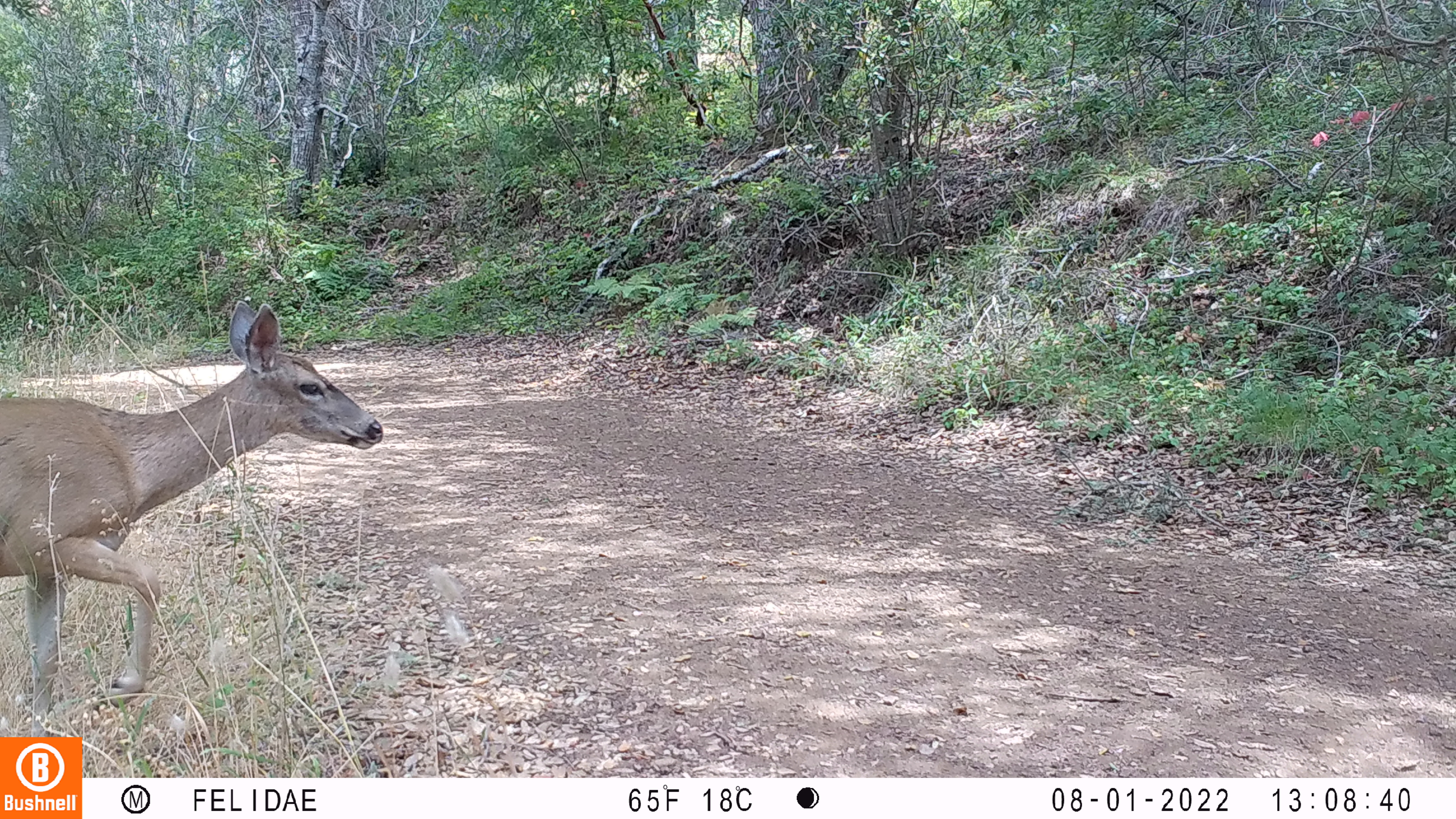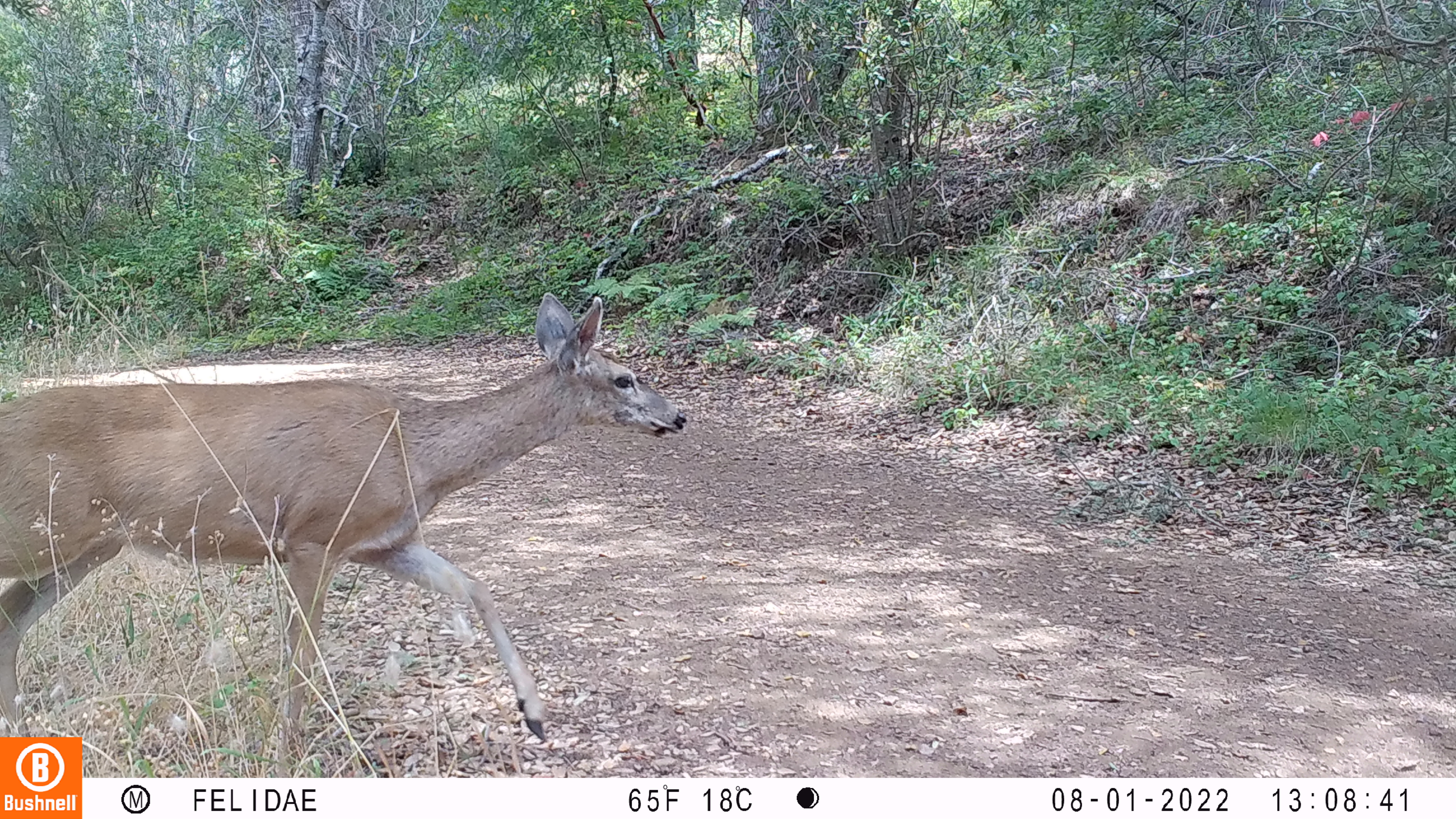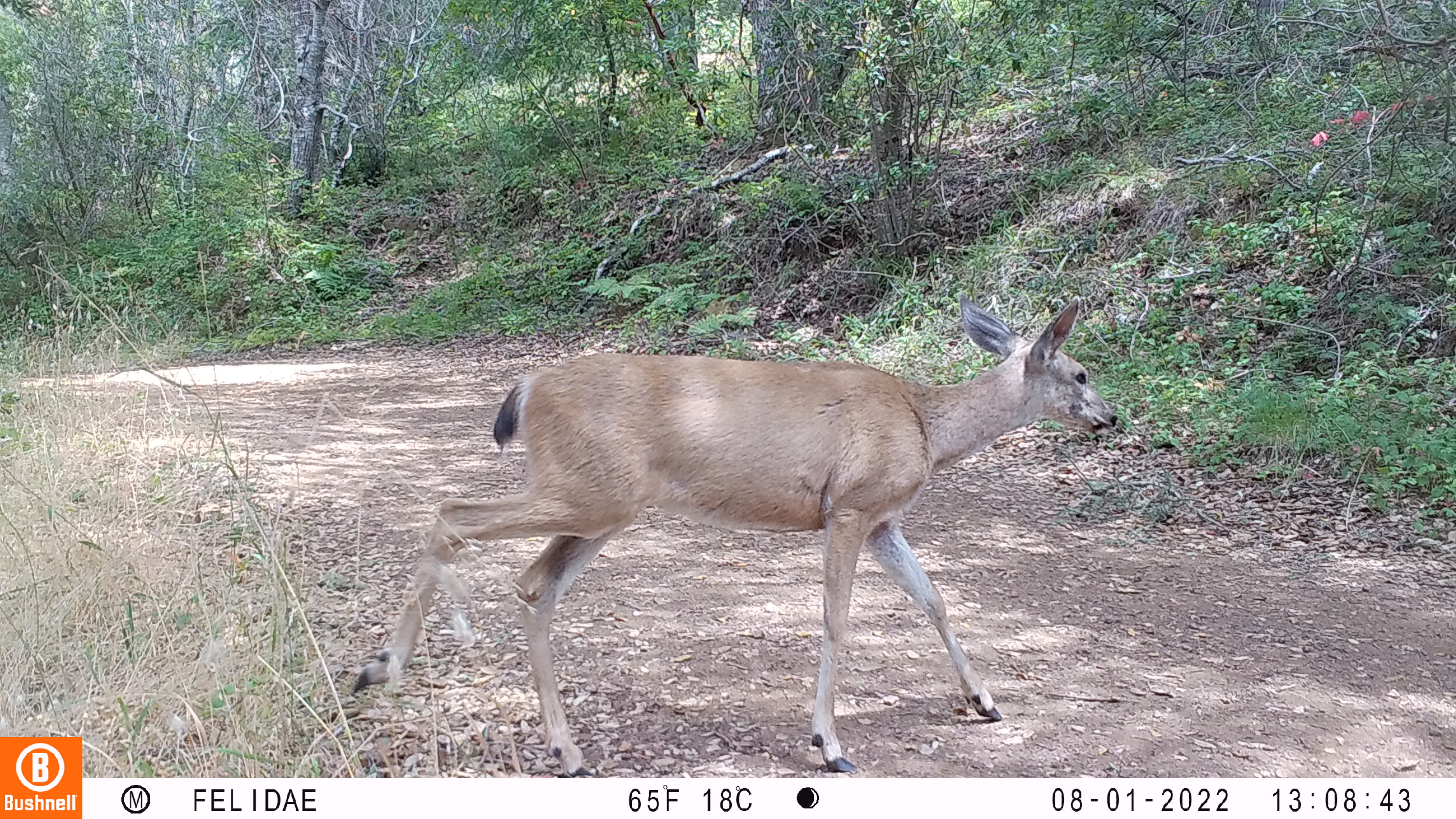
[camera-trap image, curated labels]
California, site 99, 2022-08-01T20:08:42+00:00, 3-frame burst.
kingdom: Animalia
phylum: Chordata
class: Mammalia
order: Artiodactyla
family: Cervidae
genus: Odocoileus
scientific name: Odocoileus hemionus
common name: mule deer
Mule deer (Odocoileus hemionus).